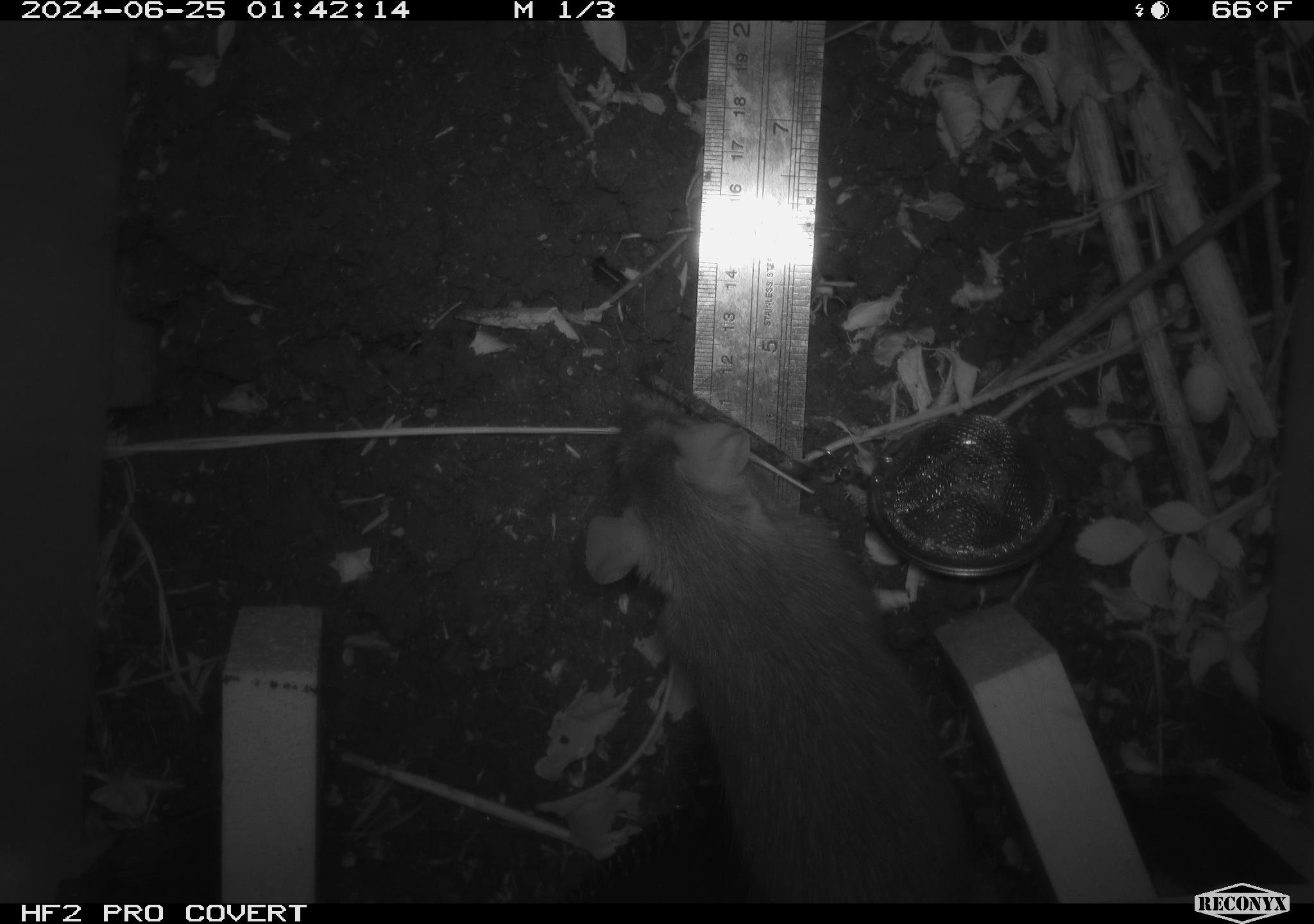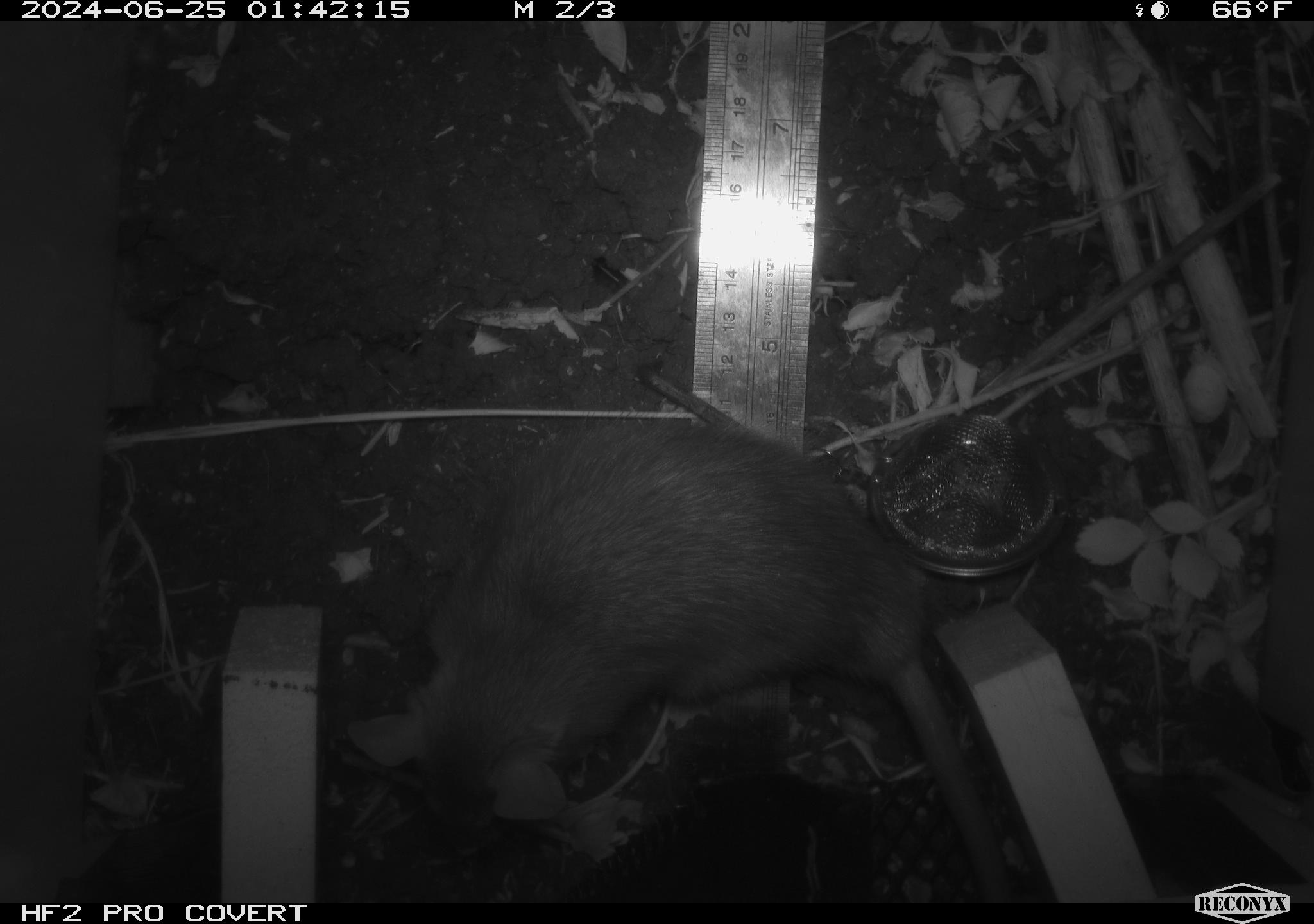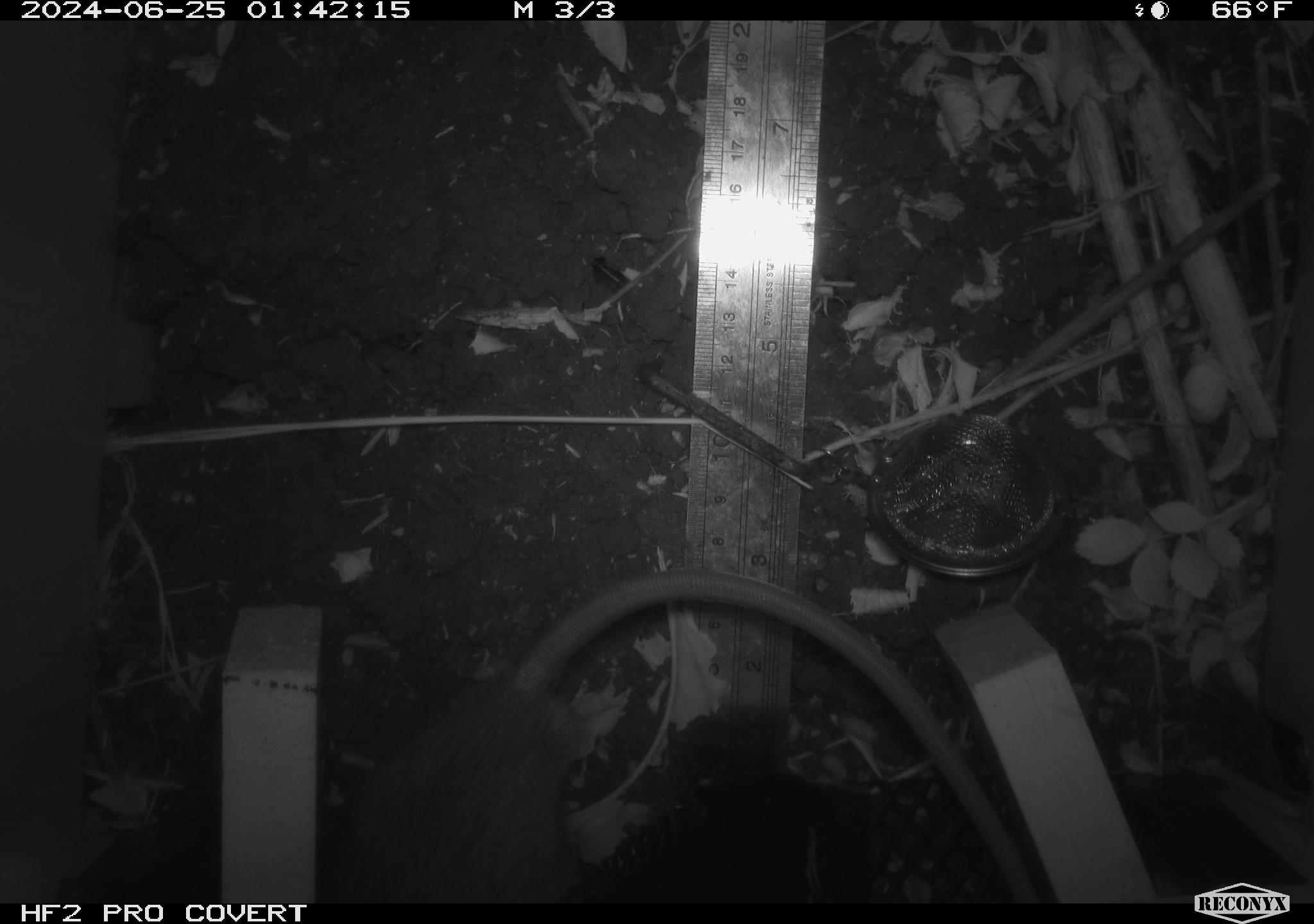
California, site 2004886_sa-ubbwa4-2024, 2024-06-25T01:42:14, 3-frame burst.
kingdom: Animalia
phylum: Chordata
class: Mammalia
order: Rodentia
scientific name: Rodentia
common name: woodrat or rat or mouse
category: woodrat or rat or mouse species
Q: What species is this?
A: Woodrat or rat or mouse species (woodrat or rat or mouse) (Rodentia).